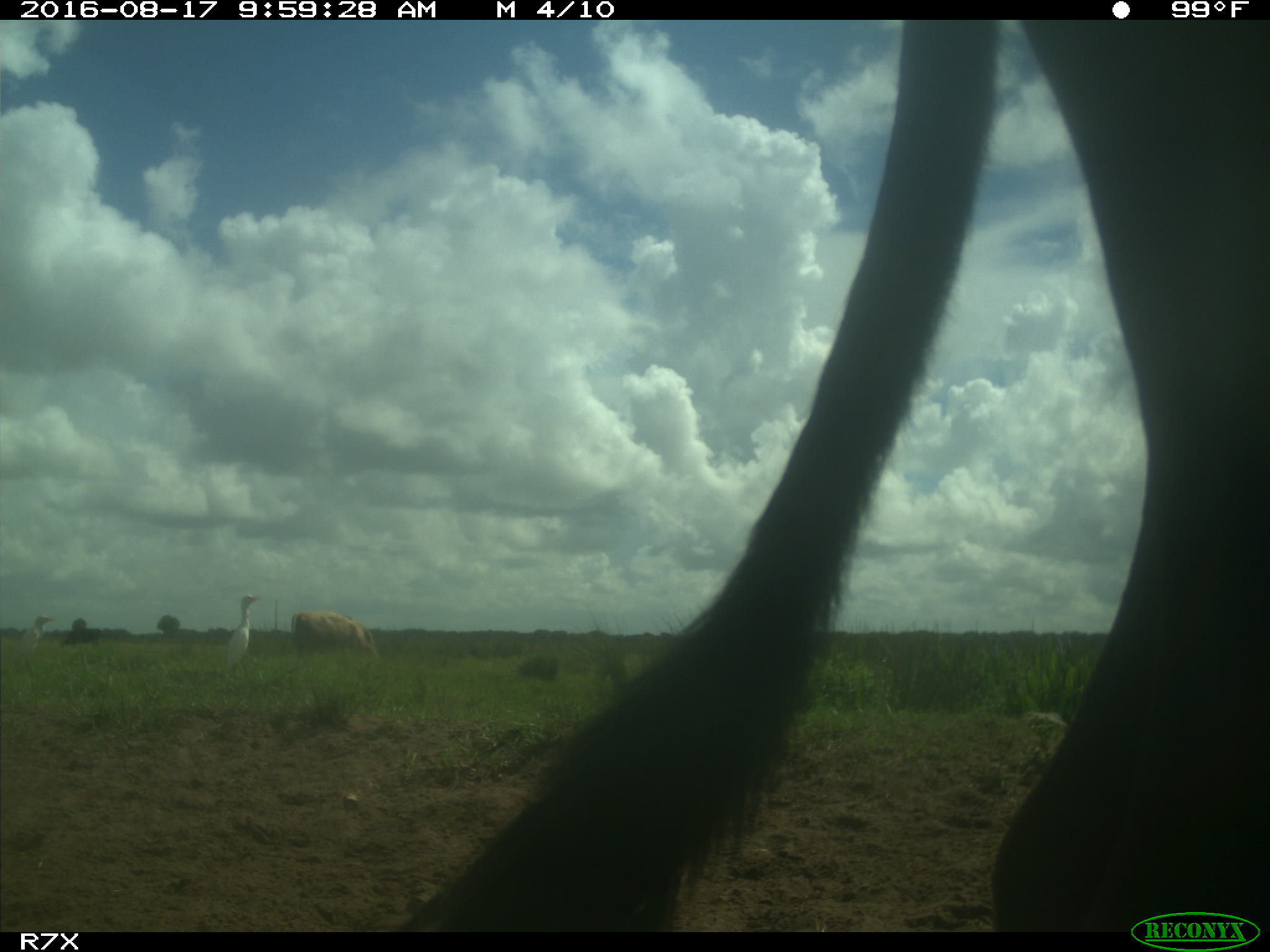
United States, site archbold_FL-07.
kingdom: Animalia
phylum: Chordata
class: Mammalia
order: Artiodactyla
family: Bovidae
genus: Bos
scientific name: Bos taurus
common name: domestic cow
Bos taurus (domestic cow).